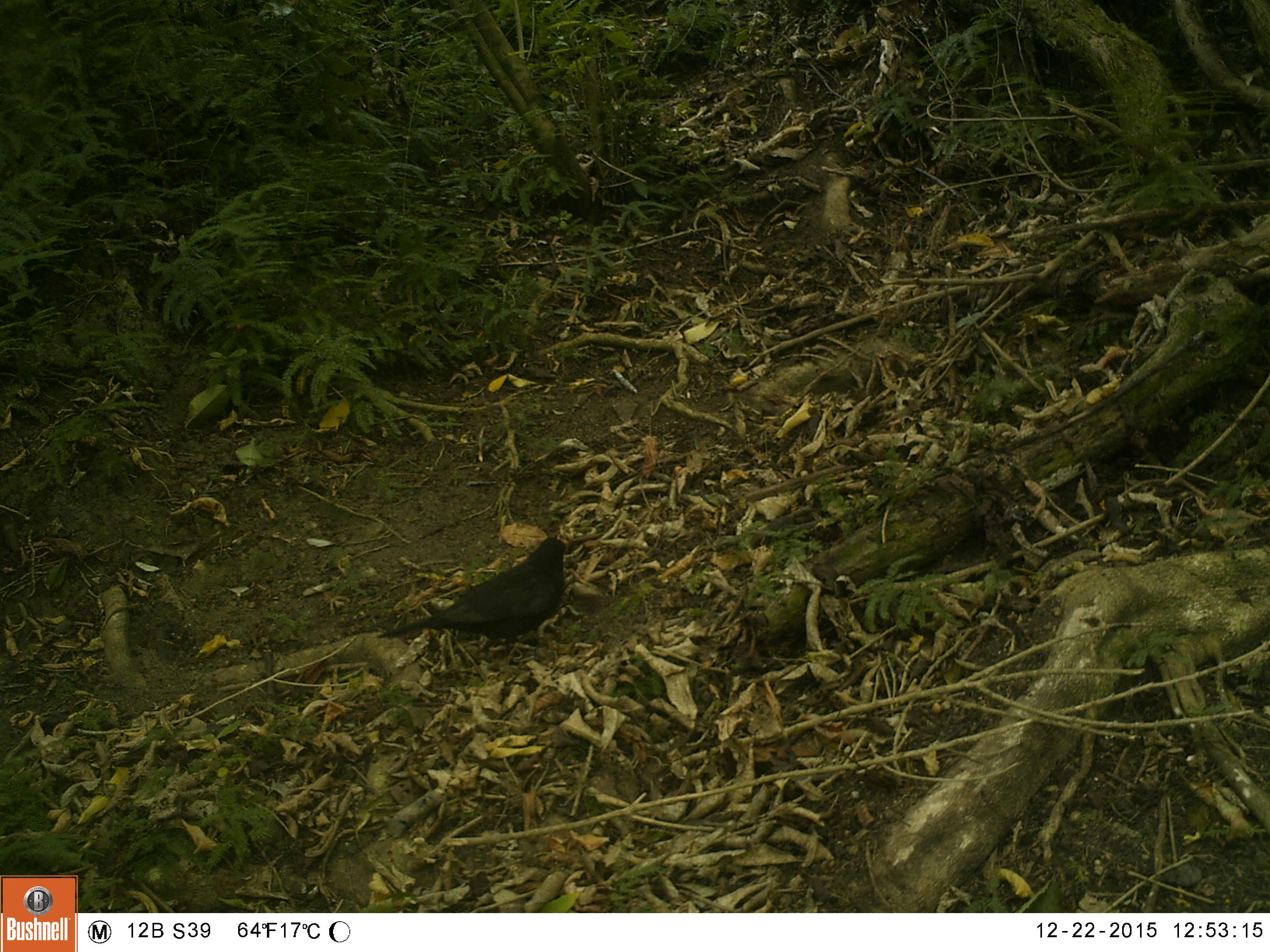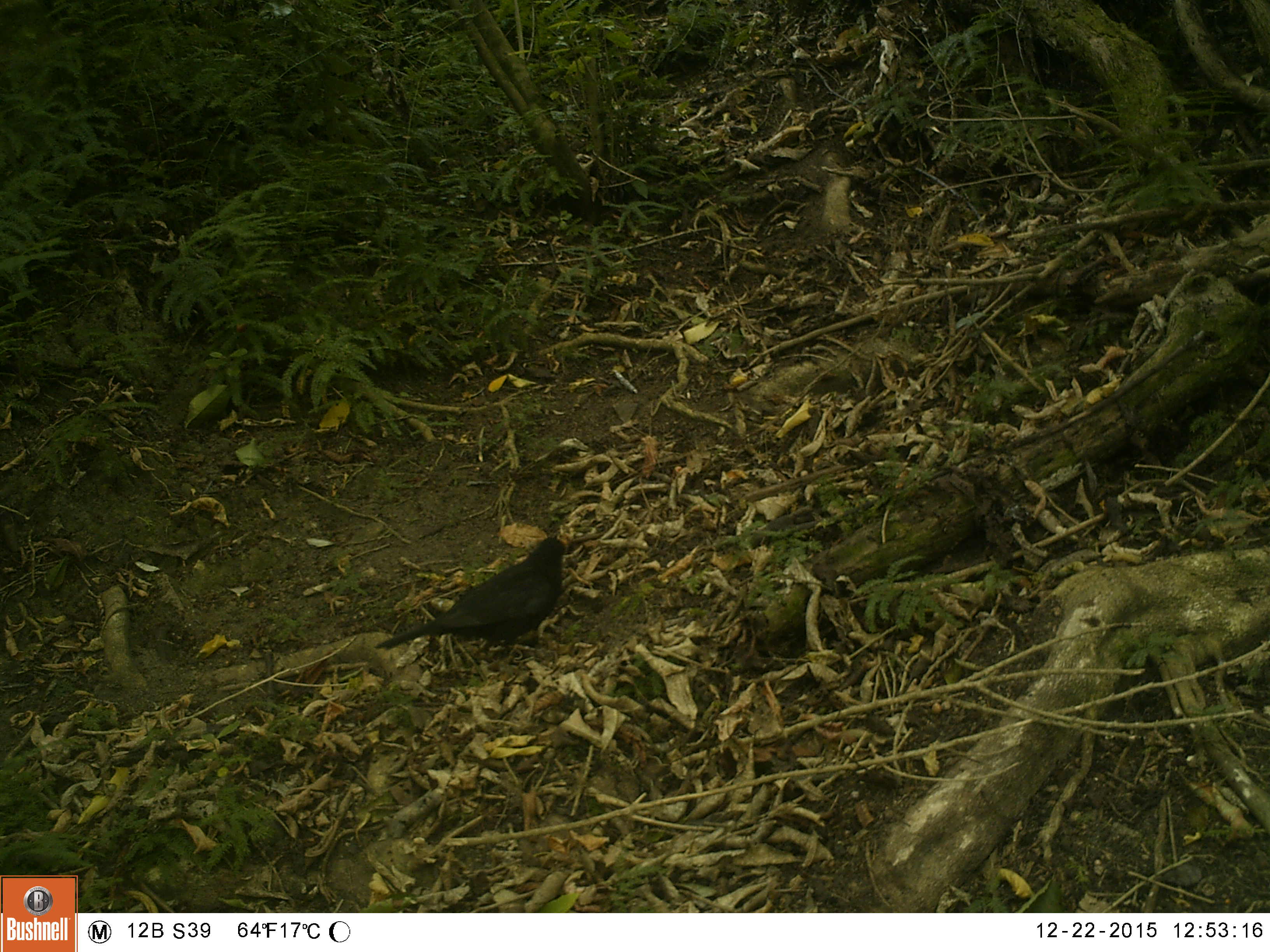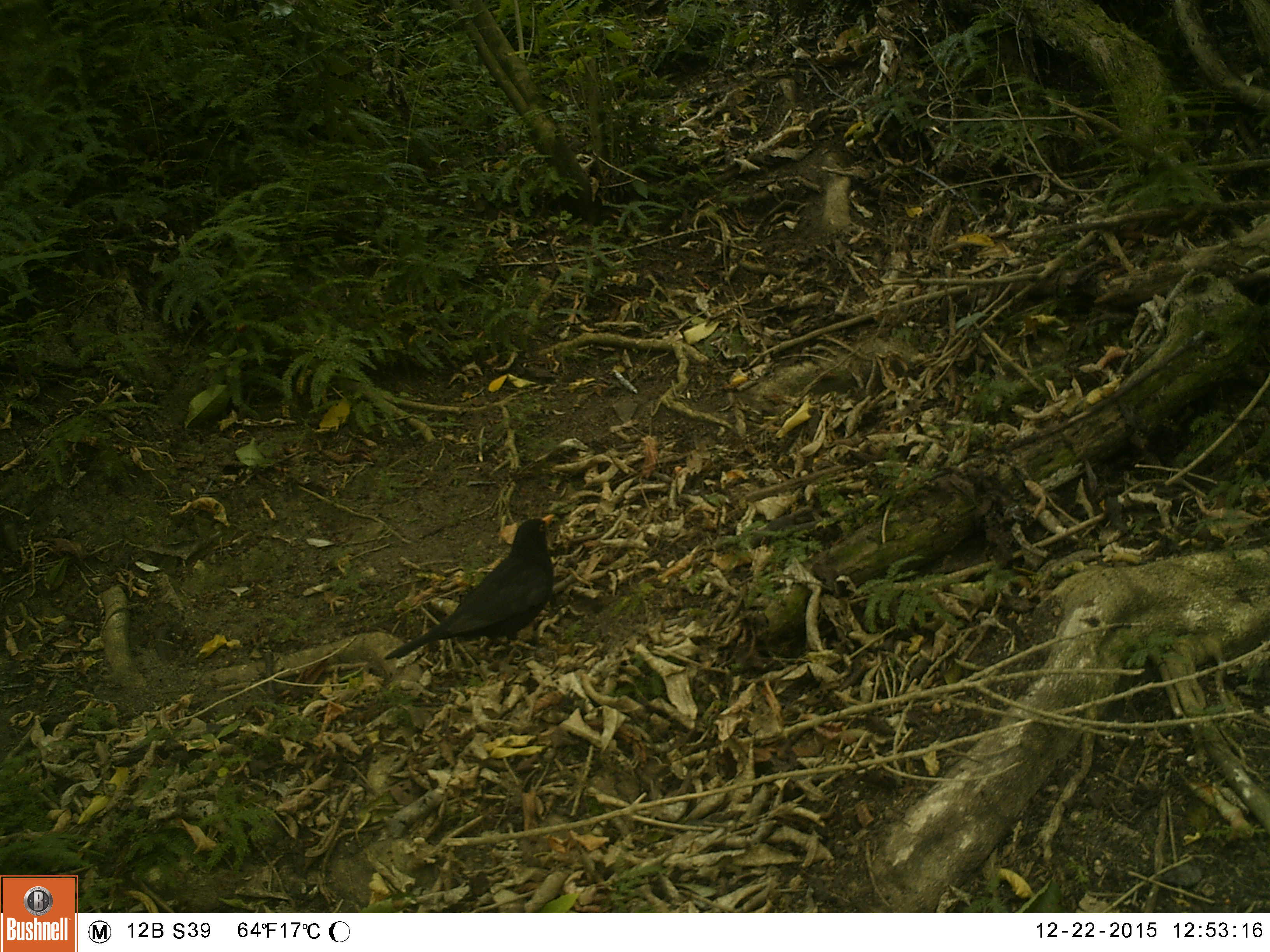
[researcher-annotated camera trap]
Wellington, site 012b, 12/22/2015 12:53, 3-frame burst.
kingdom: Animalia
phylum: Chordata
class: Aves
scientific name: Aves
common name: bird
Bird (Aves).